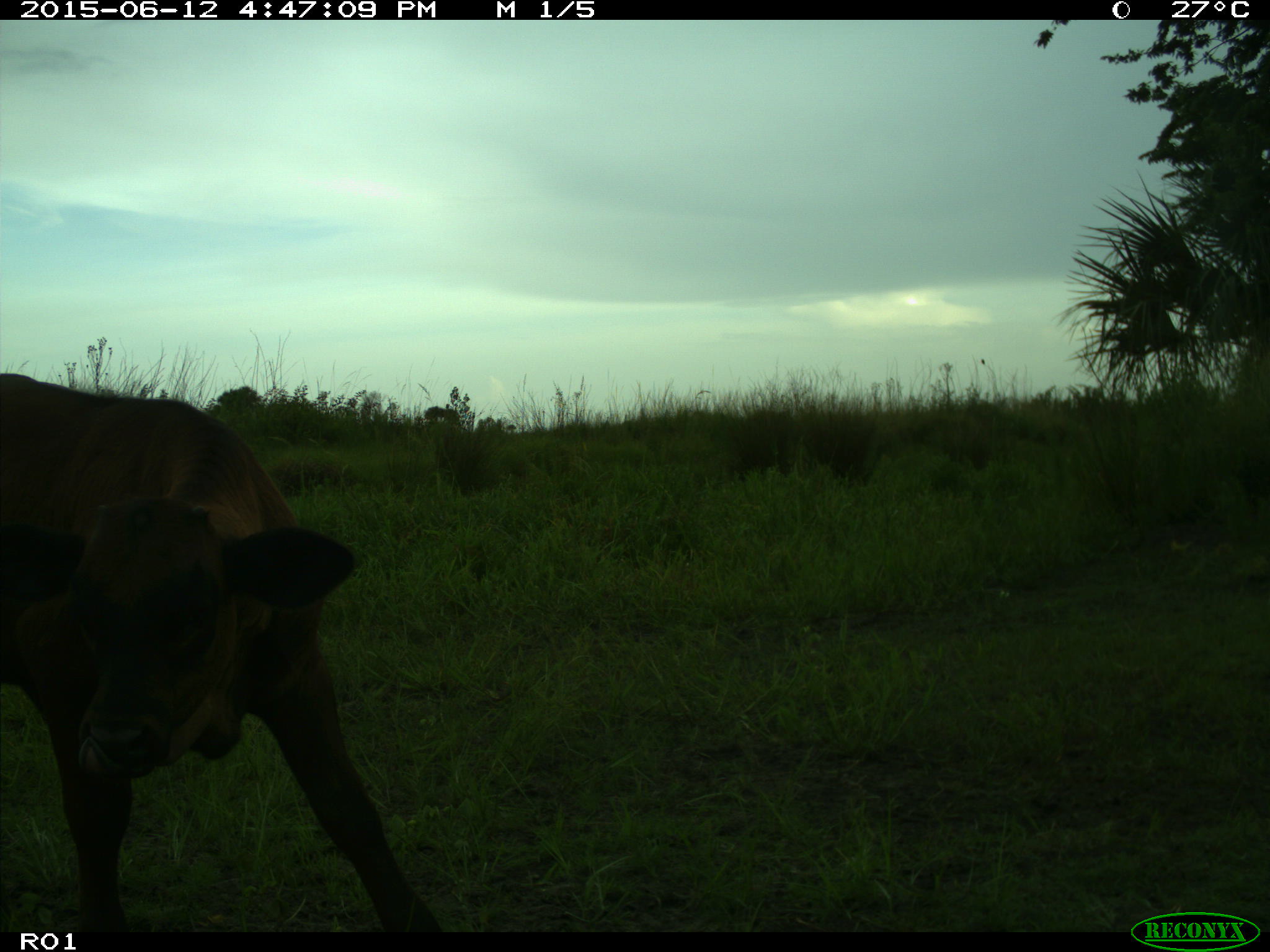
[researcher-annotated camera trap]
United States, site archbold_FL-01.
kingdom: Animalia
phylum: Chordata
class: Mammalia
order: Artiodactyla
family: Bovidae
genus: Bos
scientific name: Bos taurus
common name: domestic cow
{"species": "Bos taurus (domestic cow)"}